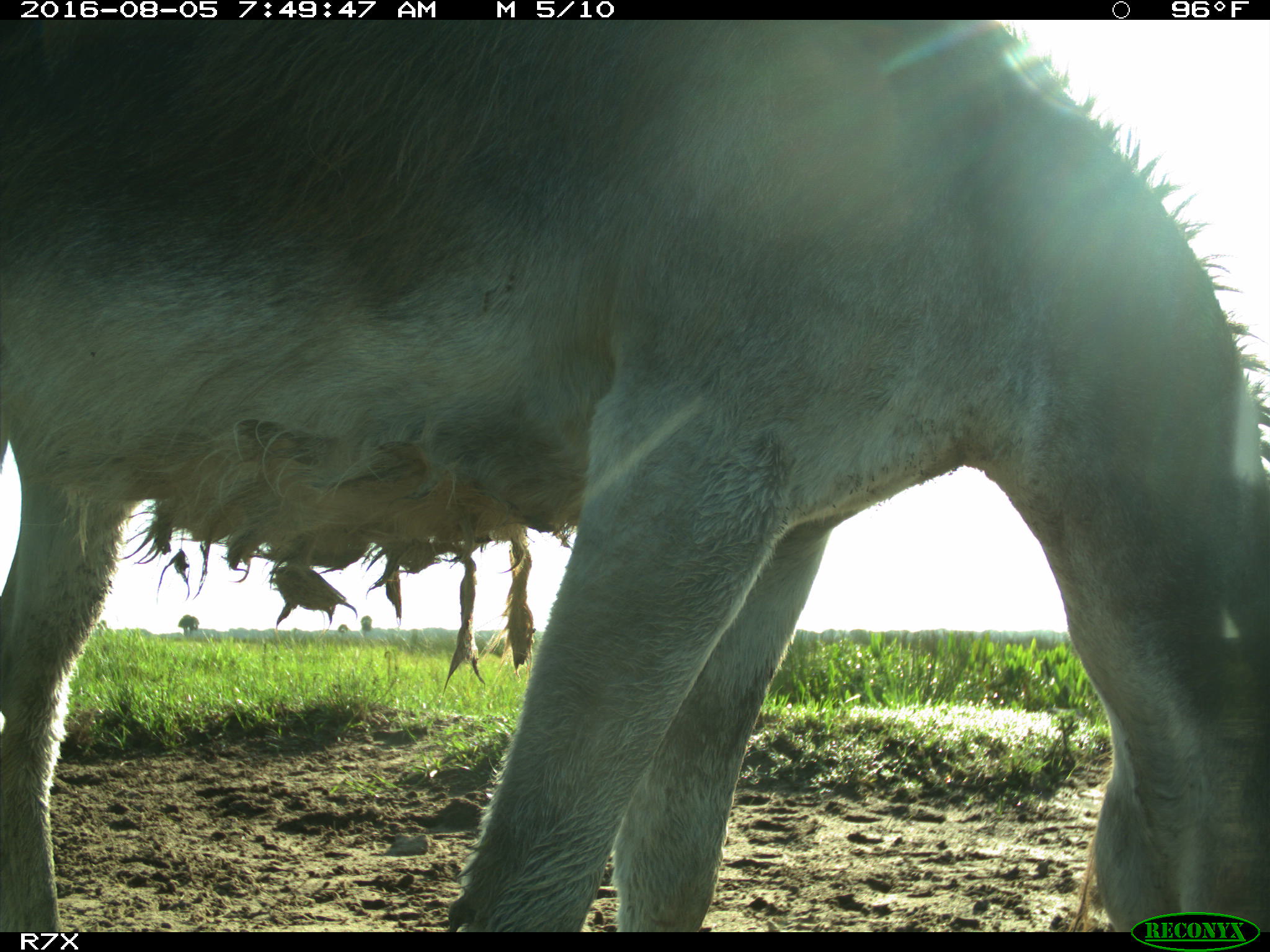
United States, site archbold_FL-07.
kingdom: Animalia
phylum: Chordata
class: Mammalia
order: Perissodactyla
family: Equidae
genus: Equus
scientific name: Equus africanus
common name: african wild ass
Equus africanus (african wild ass).